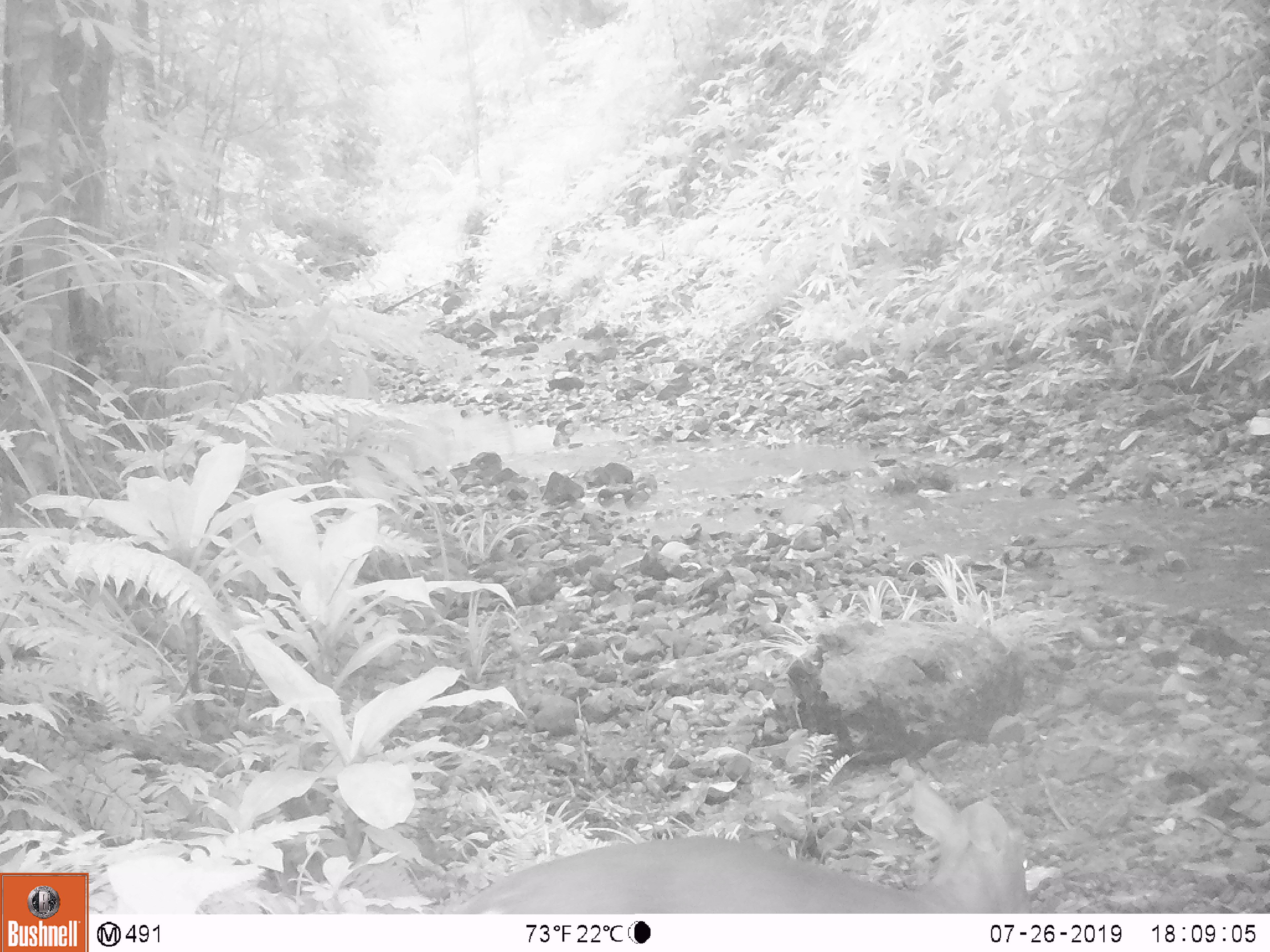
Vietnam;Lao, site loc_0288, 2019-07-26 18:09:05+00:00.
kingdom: Animalia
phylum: Chordata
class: Mammalia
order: Artiodactyla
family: Cervidae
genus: Muntiacus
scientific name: Muntiacus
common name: muntjacs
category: unidentified muntjac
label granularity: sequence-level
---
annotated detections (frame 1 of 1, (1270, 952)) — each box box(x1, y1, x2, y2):
unidentified muntjac: box(450, 778, 1033, 913)